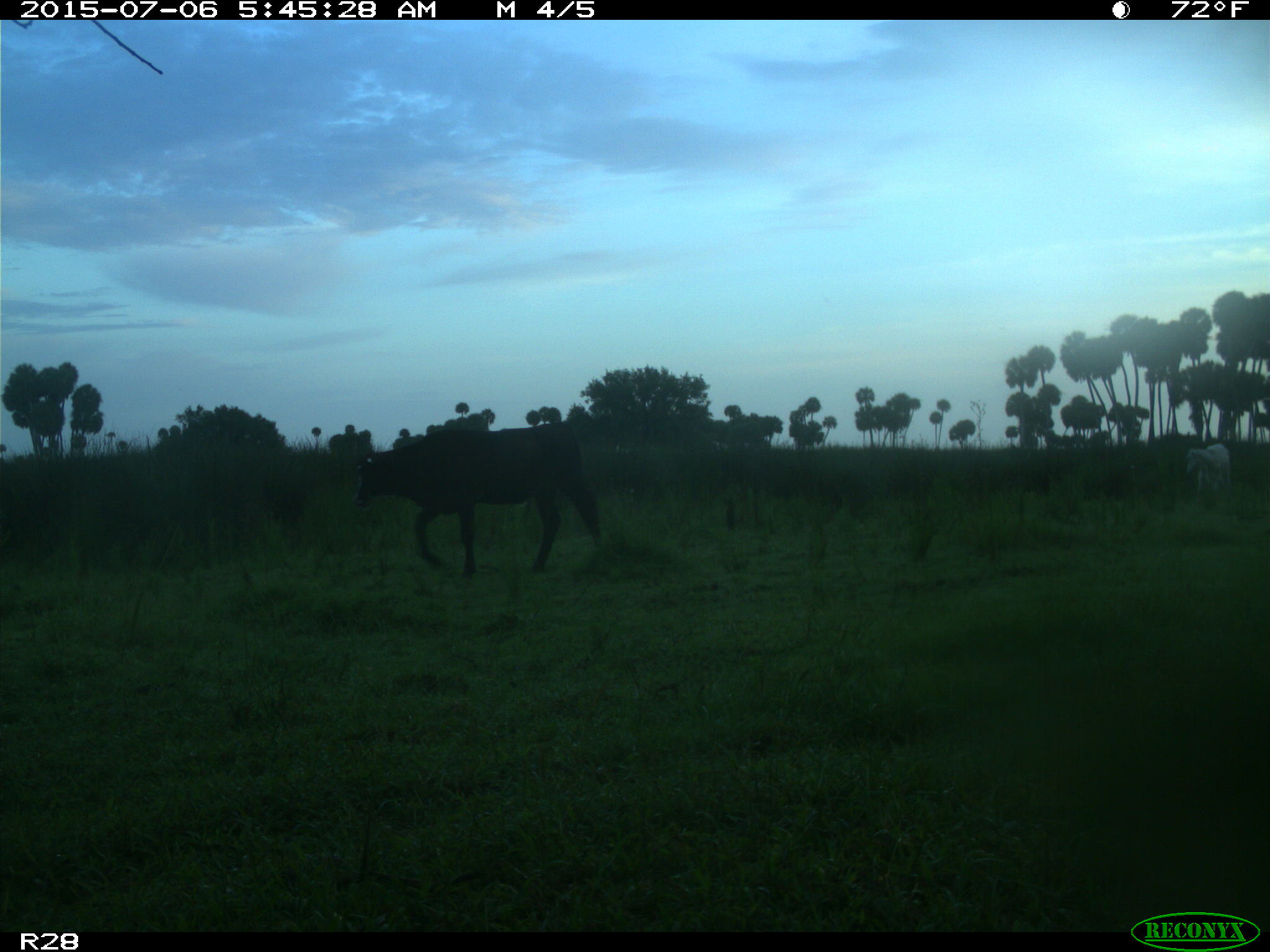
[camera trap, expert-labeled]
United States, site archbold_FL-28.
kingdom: Animalia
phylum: Chordata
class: Mammalia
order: Artiodactyla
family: Bovidae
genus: Bos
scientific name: Bos taurus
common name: domestic cow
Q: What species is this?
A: Bos taurus (domestic cow).